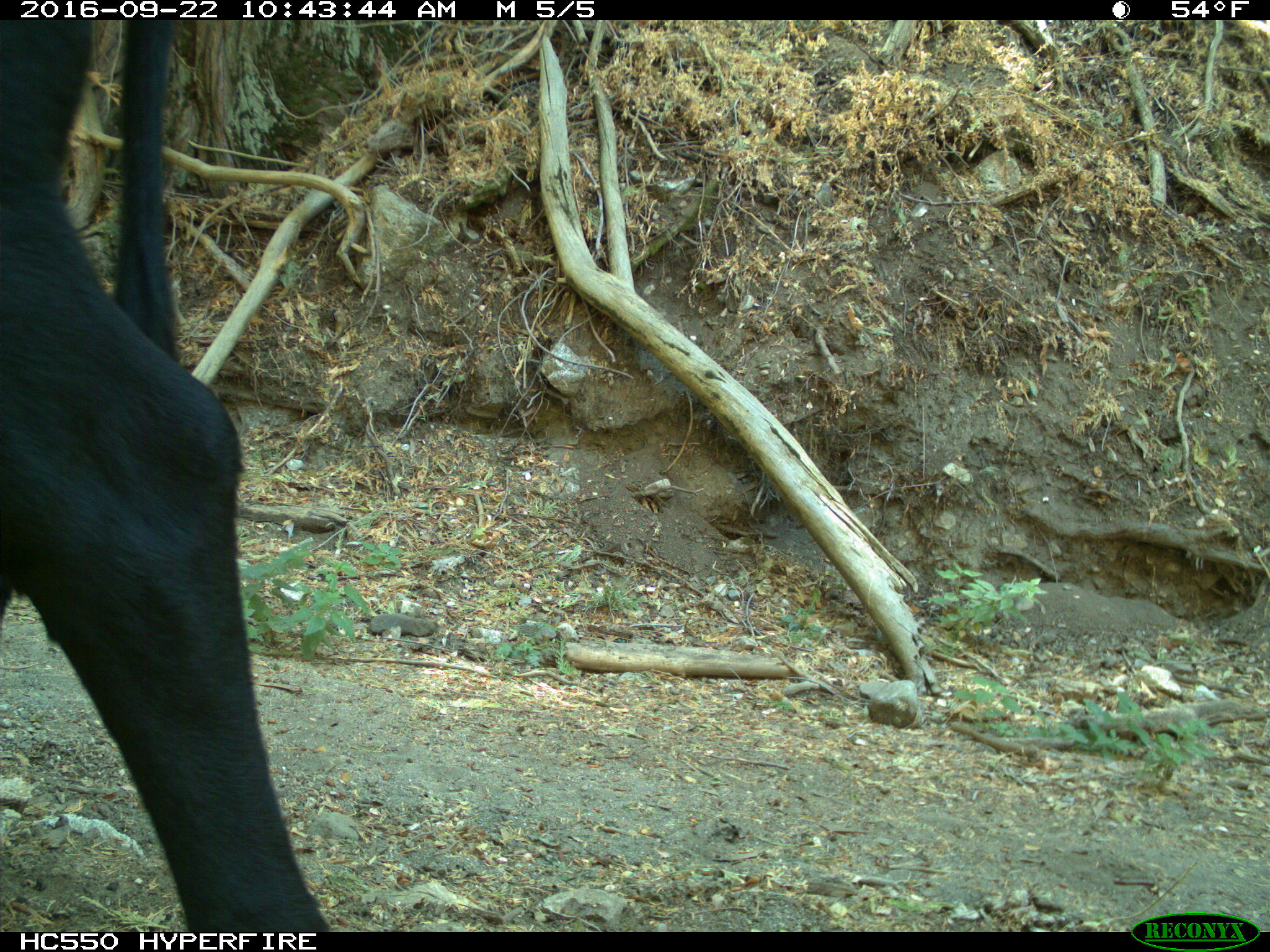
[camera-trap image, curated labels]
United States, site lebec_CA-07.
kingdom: Animalia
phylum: Chordata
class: Mammalia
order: Artiodactyla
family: Bovidae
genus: Bos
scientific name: Bos taurus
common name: domestic cow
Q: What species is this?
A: Bos taurus (domestic cow).